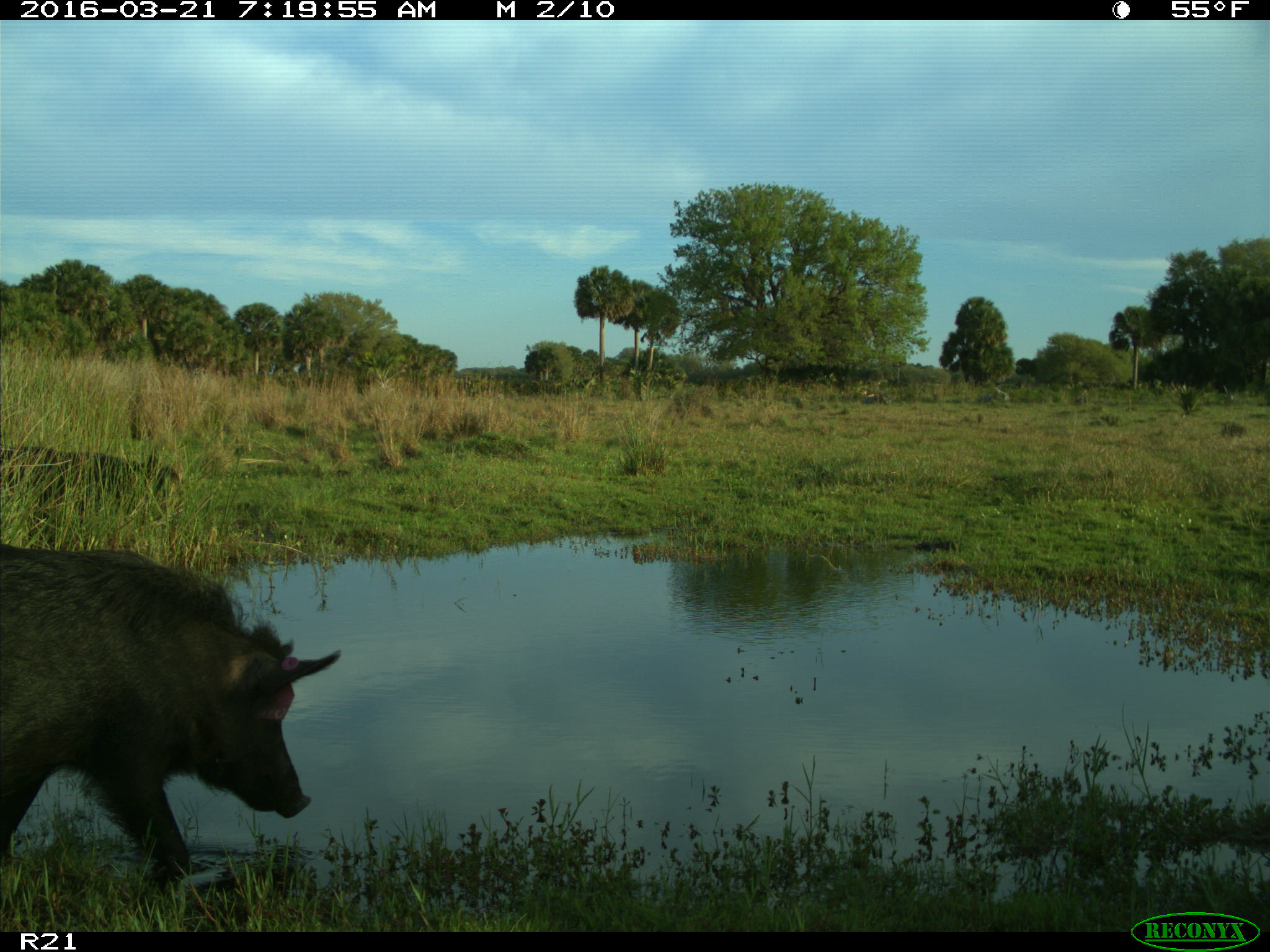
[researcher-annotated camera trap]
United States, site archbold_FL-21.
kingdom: Animalia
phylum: Chordata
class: Mammalia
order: Artiodactyla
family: Suidae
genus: Sus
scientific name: Sus scrofa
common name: wild boar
Sus scrofa (wild boar).